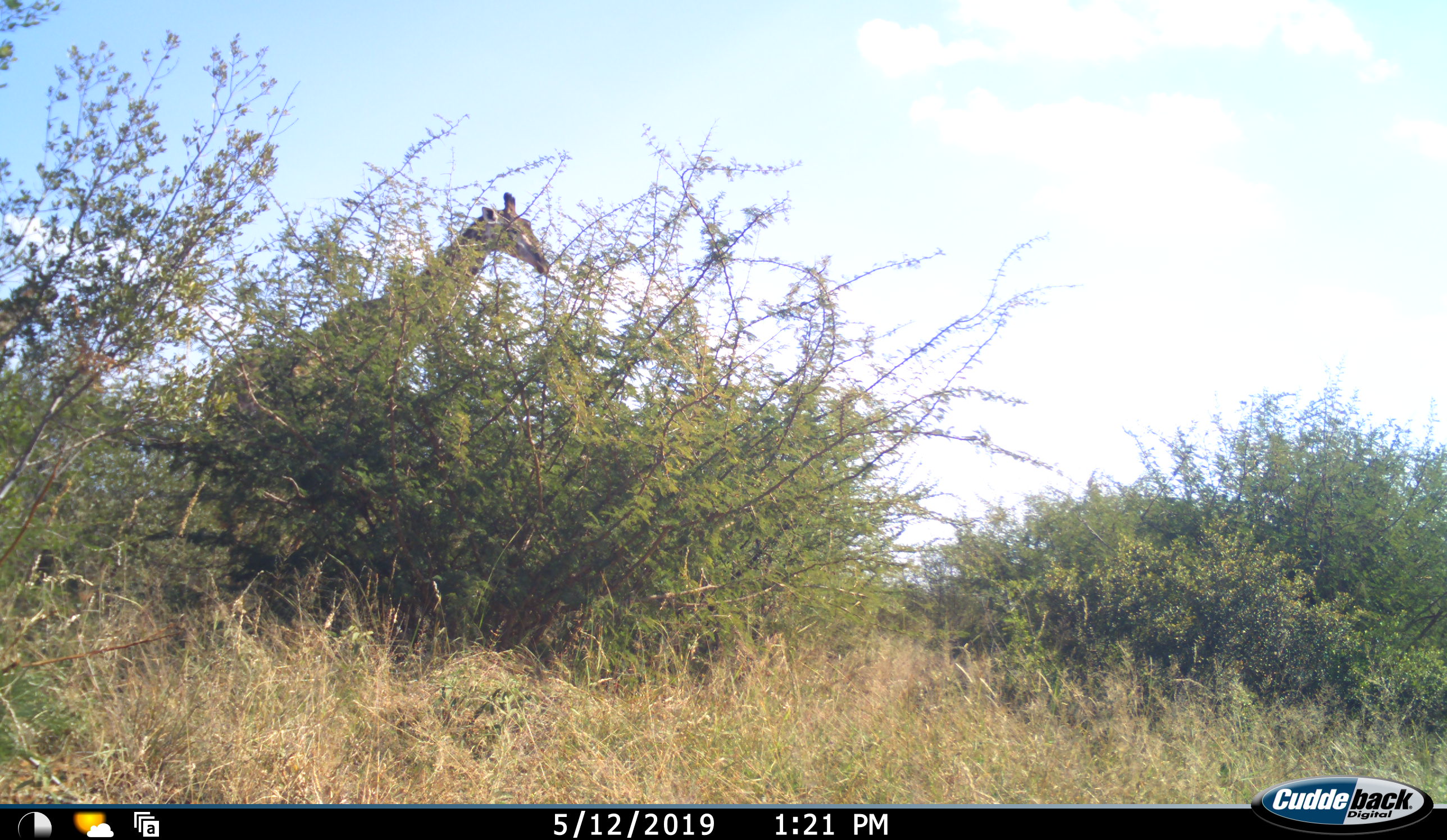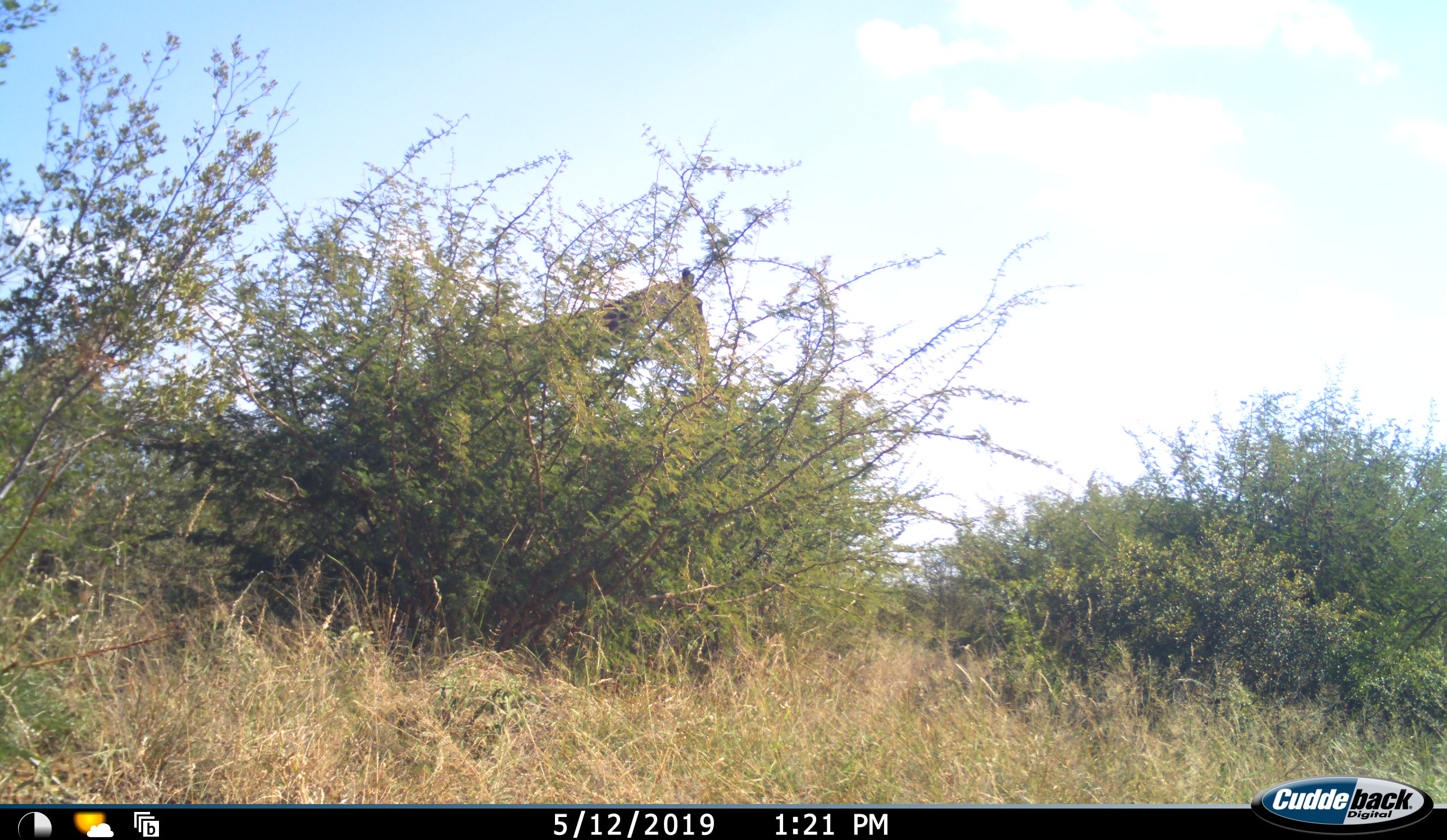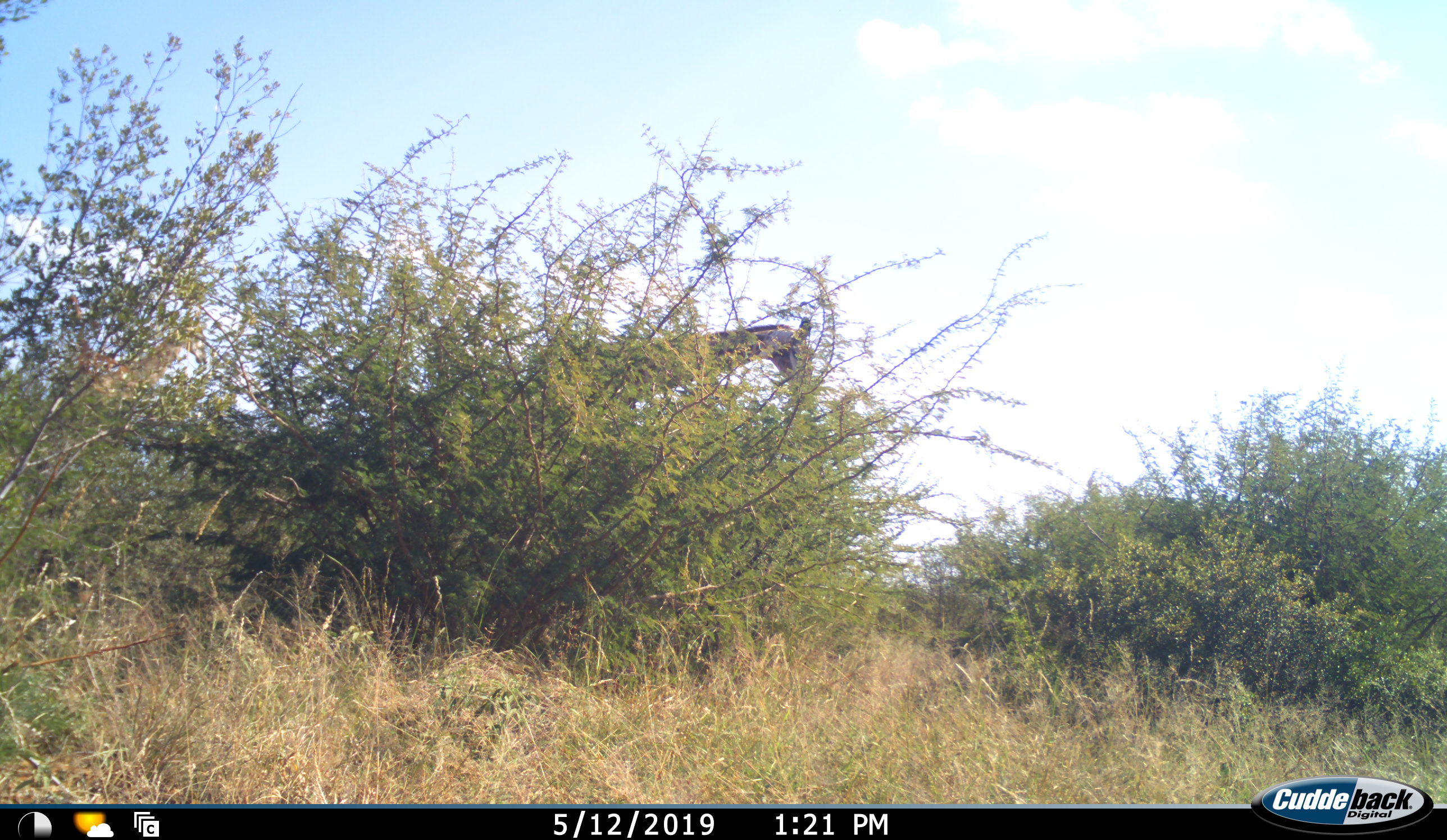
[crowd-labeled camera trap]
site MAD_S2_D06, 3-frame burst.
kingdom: Animalia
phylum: Chordata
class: Mammalia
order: Artiodactyla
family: Giraffidae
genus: Giraffa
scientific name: Giraffa camelopardalis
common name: giraffe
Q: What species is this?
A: Giraffe (Giraffa camelopardalis).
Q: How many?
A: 2.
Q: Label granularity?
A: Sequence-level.